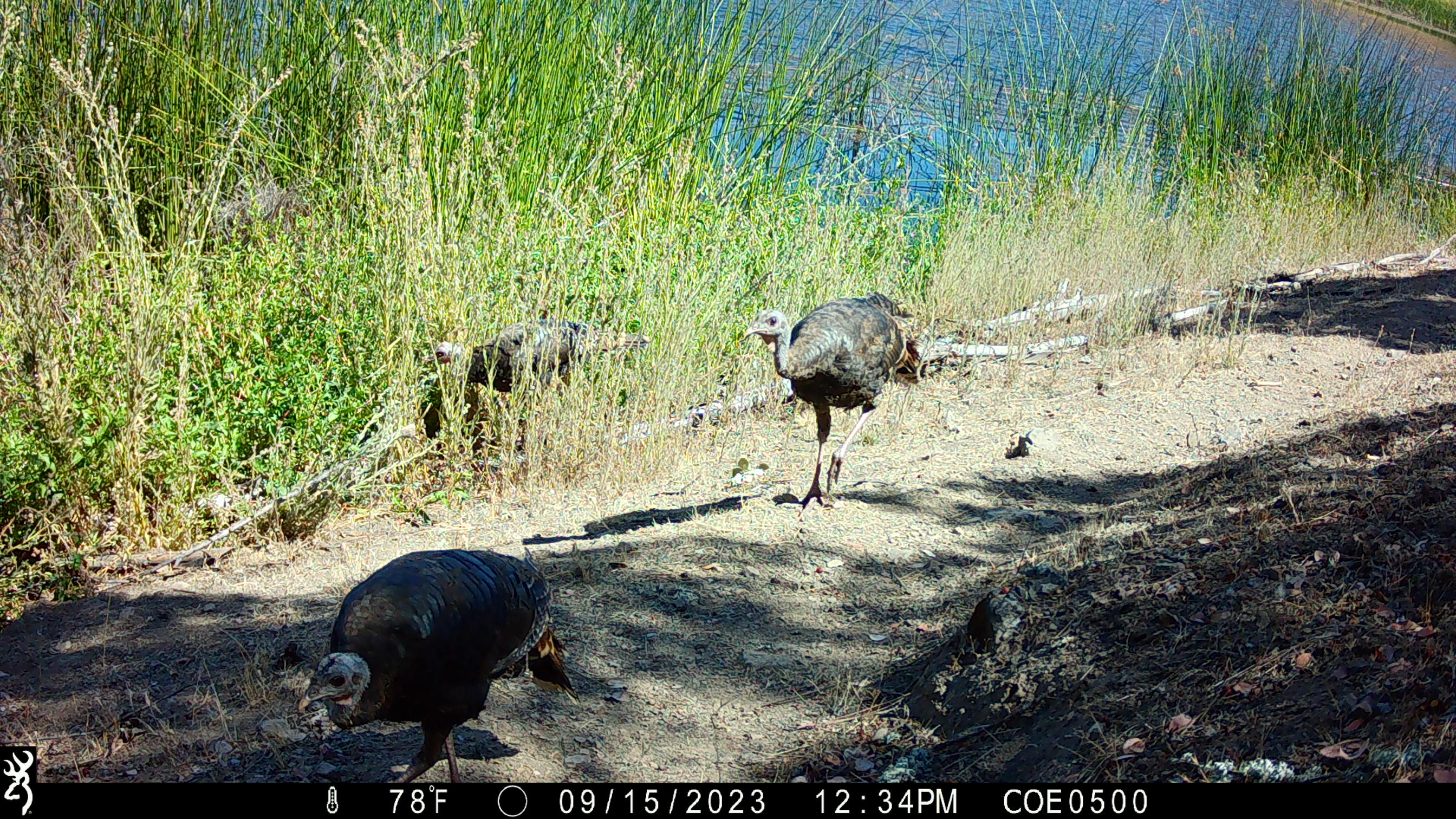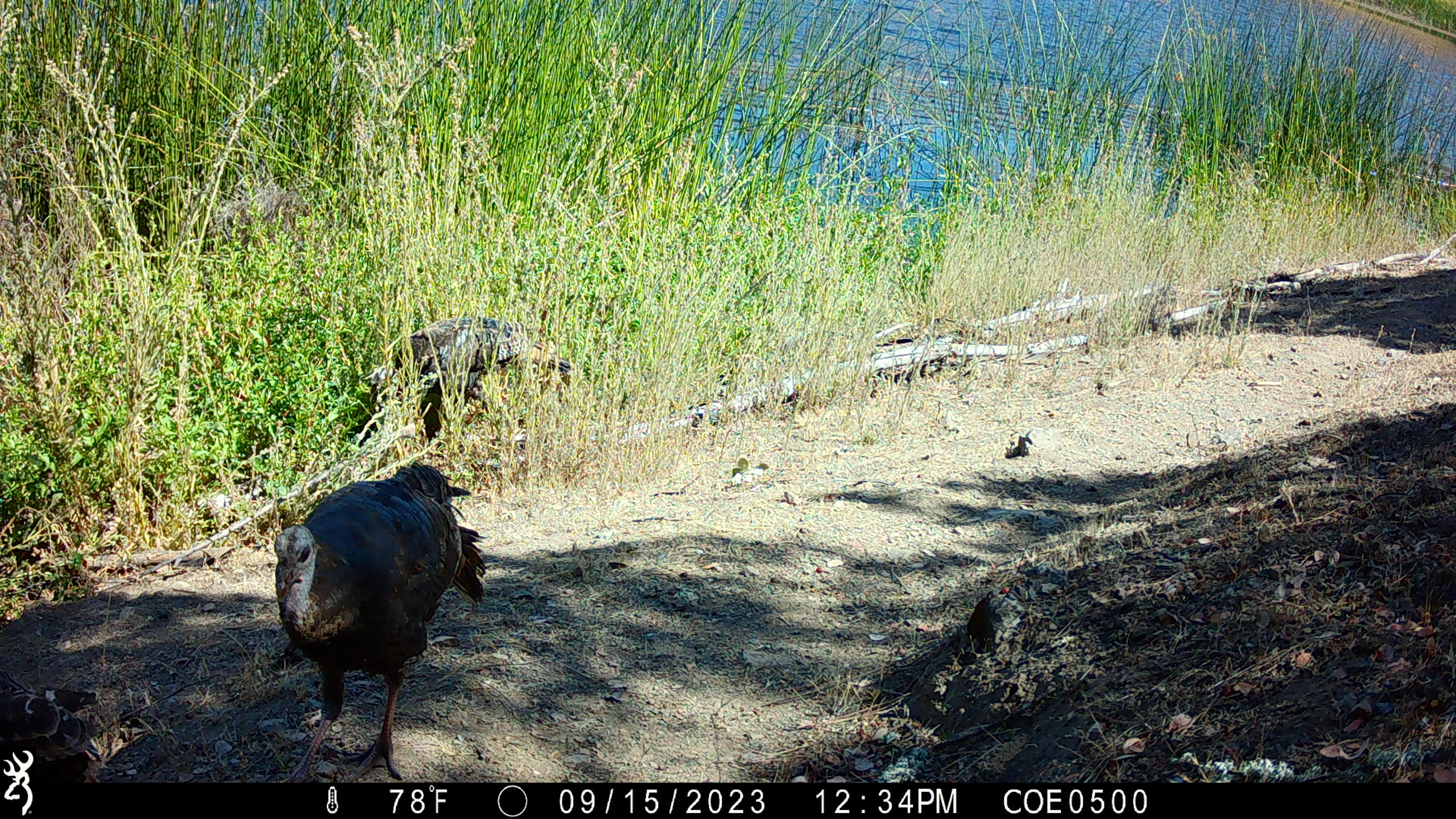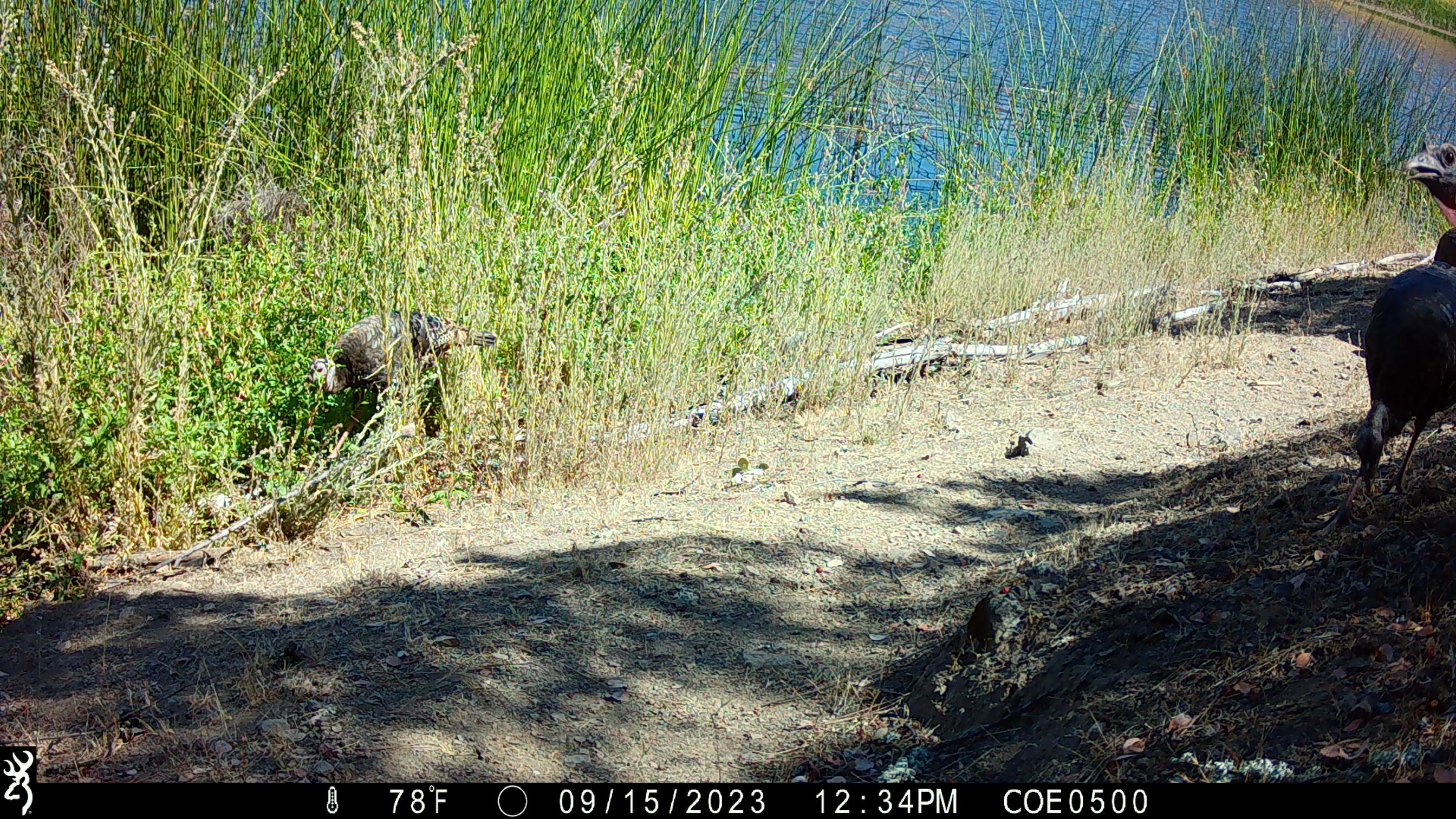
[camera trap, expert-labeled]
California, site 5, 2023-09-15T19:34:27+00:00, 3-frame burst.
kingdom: Animalia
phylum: Chordata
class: Aves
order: Galliformes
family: Phasianidae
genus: Meleagris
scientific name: Meleagris gallopavo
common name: turkey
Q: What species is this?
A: Turkey (Meleagris gallopavo).